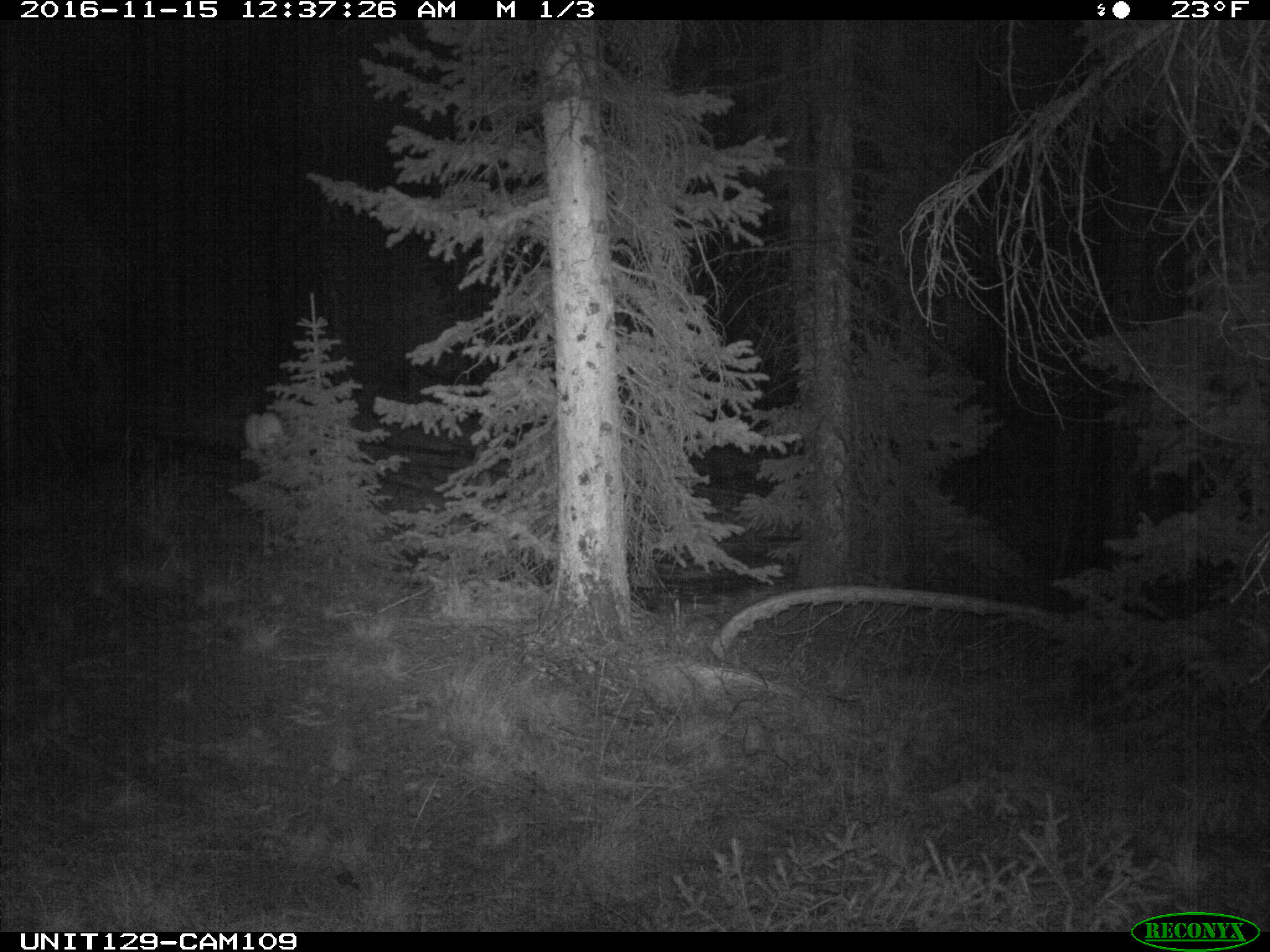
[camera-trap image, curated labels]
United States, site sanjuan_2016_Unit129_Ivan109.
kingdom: Animalia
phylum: Chordata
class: Mammalia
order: Artiodactyla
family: Cervidae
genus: Odocoileus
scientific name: Odocoileus hemionus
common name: mule deer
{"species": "Odocoileus hemionus (mule deer)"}